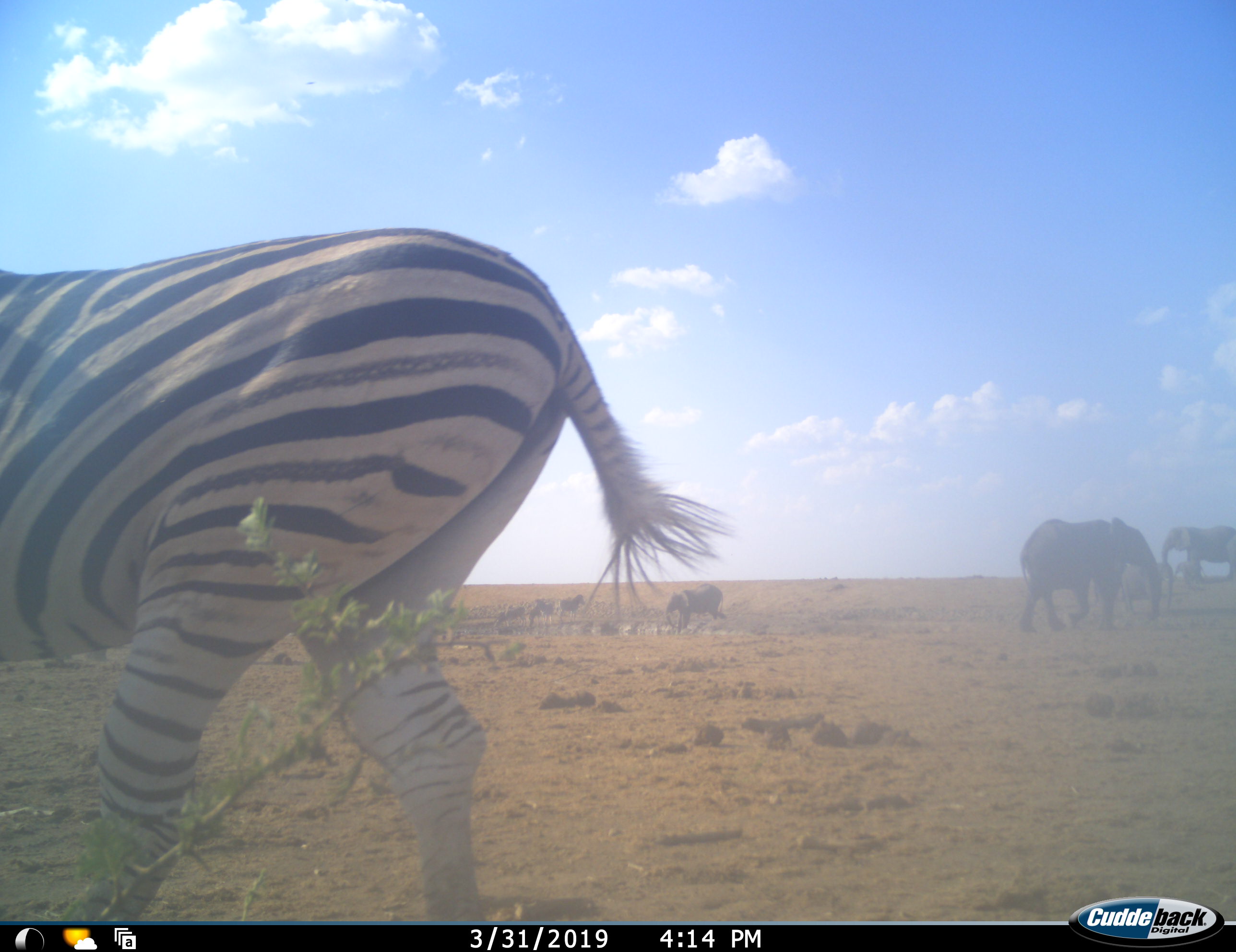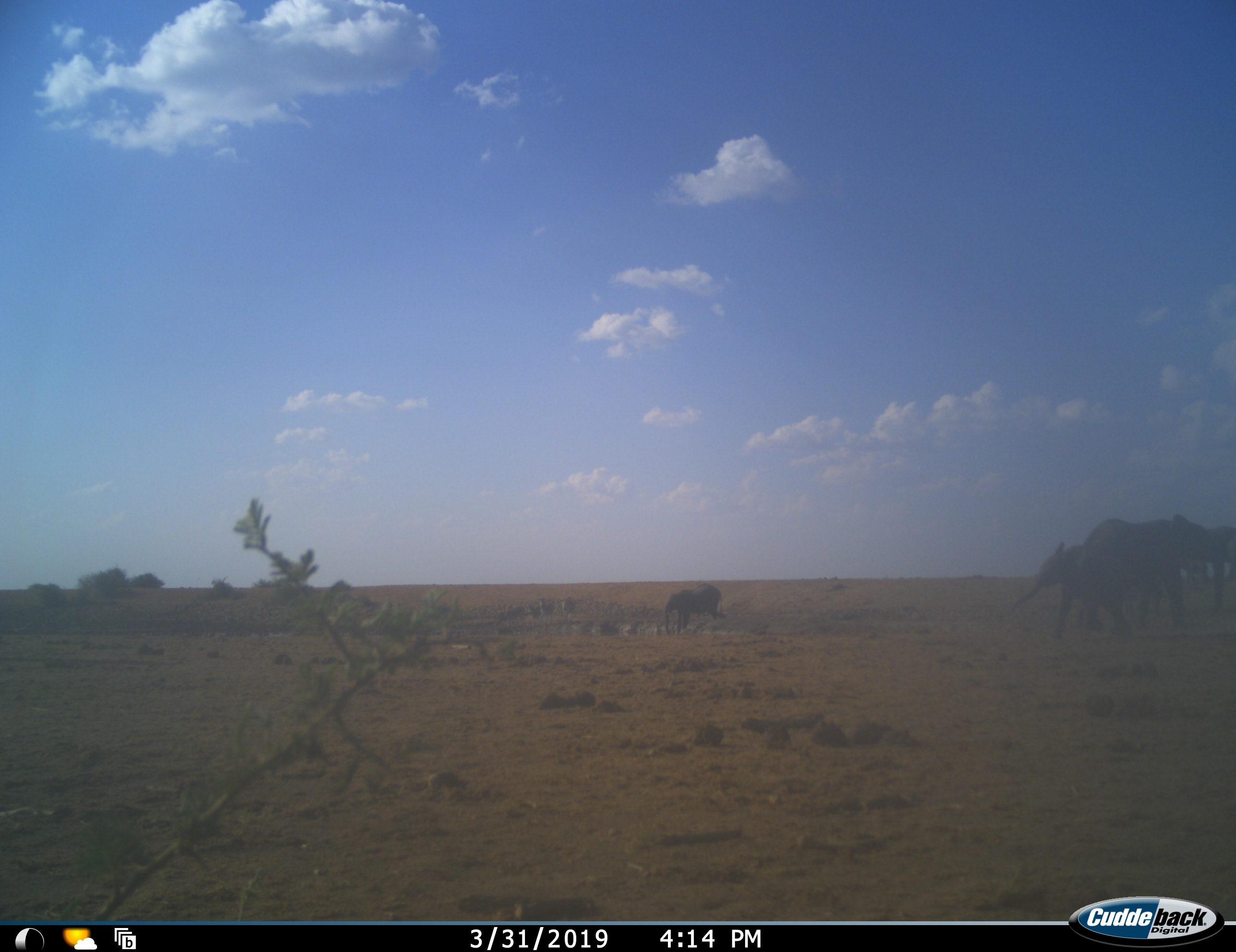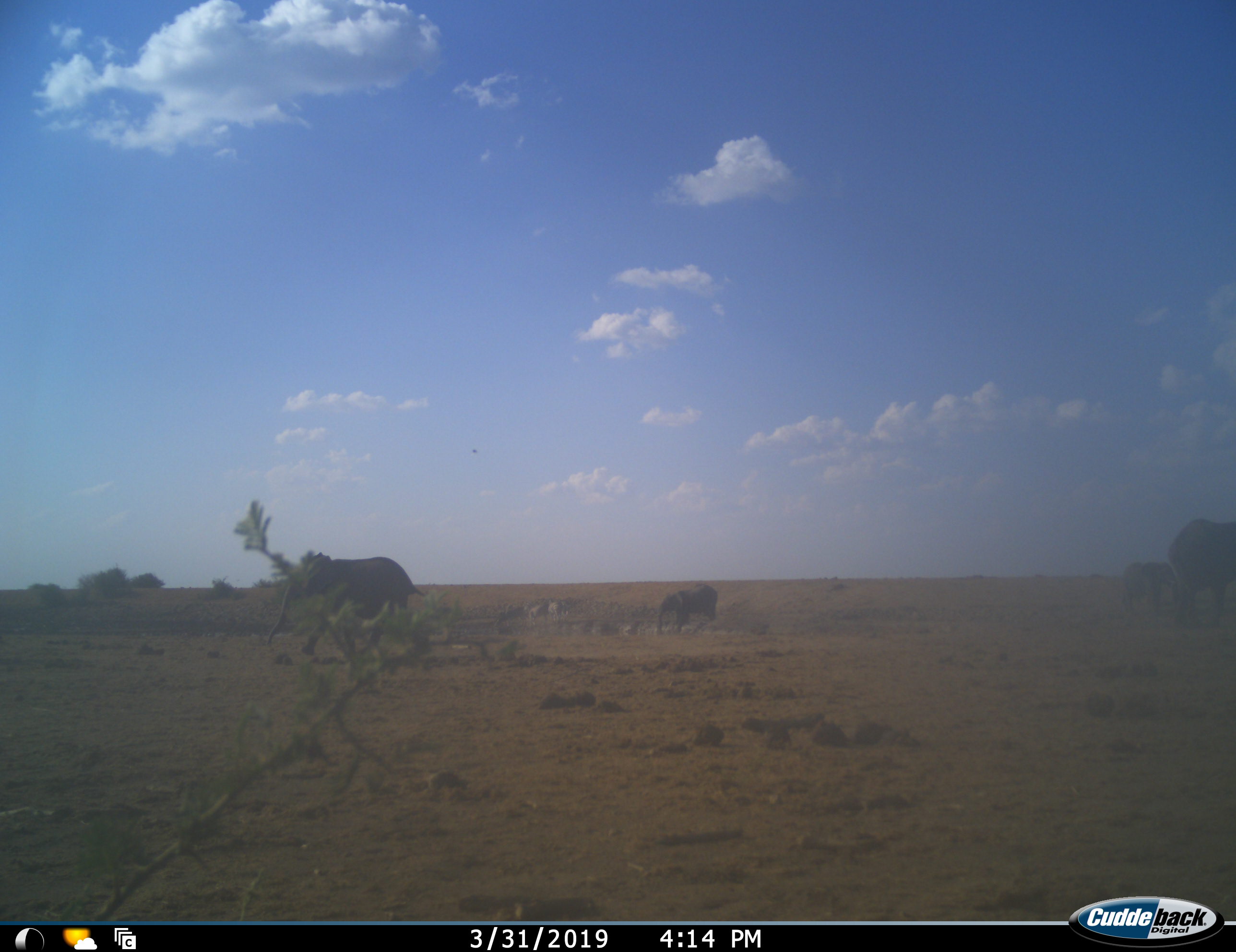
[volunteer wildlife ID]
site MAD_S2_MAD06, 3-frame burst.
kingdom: Animalia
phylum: Chordata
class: Mammalia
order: Proboscidea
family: Elephantidae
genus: Loxodonta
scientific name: Loxodonta africana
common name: african bush elephant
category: elephant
Elephant (african bush elephant) (Loxodonta africana), count 5. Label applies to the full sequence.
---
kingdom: Animalia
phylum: Chordata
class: Mammalia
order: Perissodactyla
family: Equidae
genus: Equus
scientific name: Equus quagga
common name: plains zebra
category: zebraplains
Zebraplains (plains zebra) (Equus quagga), count 1. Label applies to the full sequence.